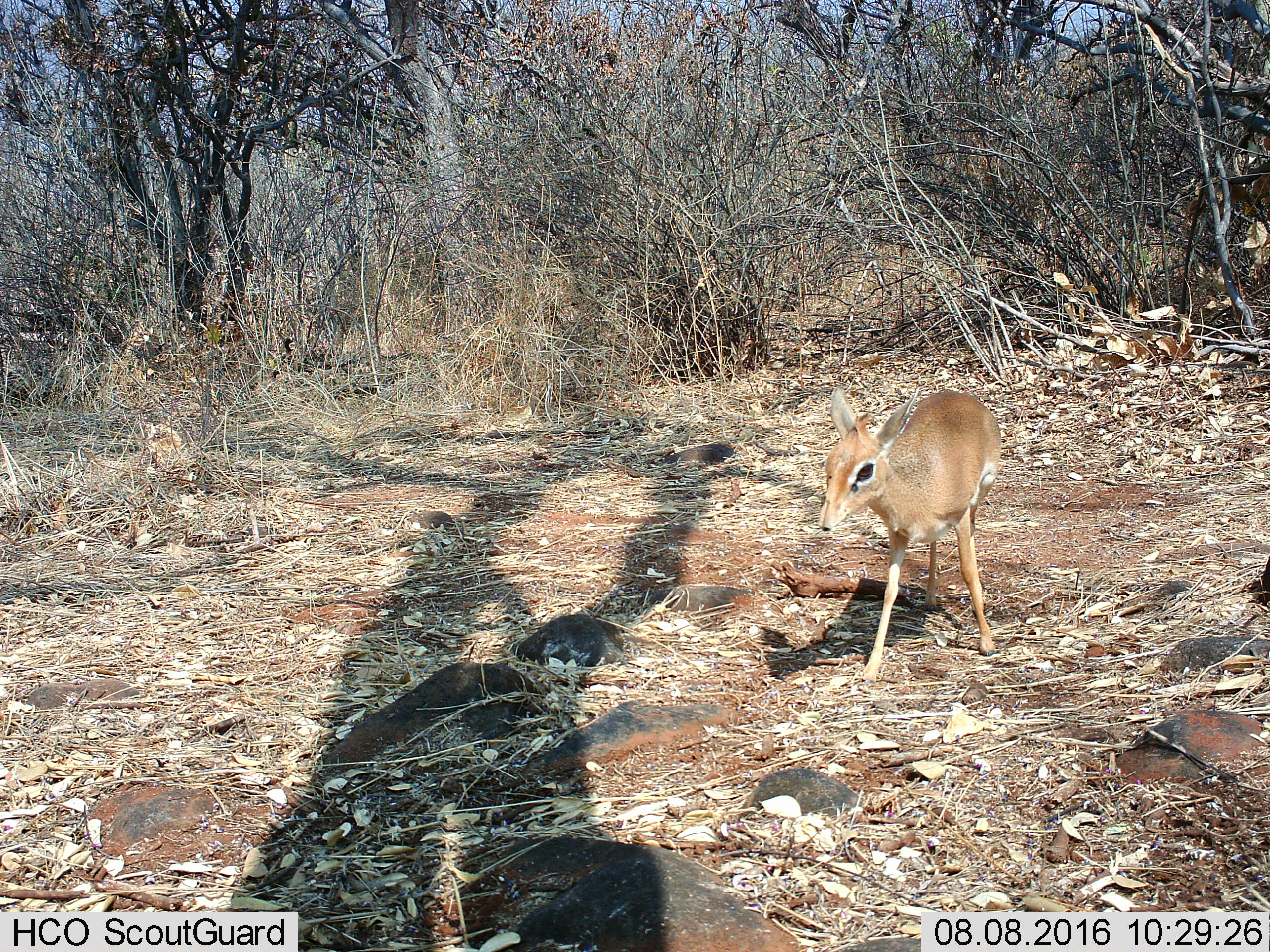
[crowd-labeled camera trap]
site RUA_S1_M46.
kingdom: Animalia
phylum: Chordata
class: Mammalia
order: Artiodactyla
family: Bovidae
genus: Madoqua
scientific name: Madoqua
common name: dik-dik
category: dikdik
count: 1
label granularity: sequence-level